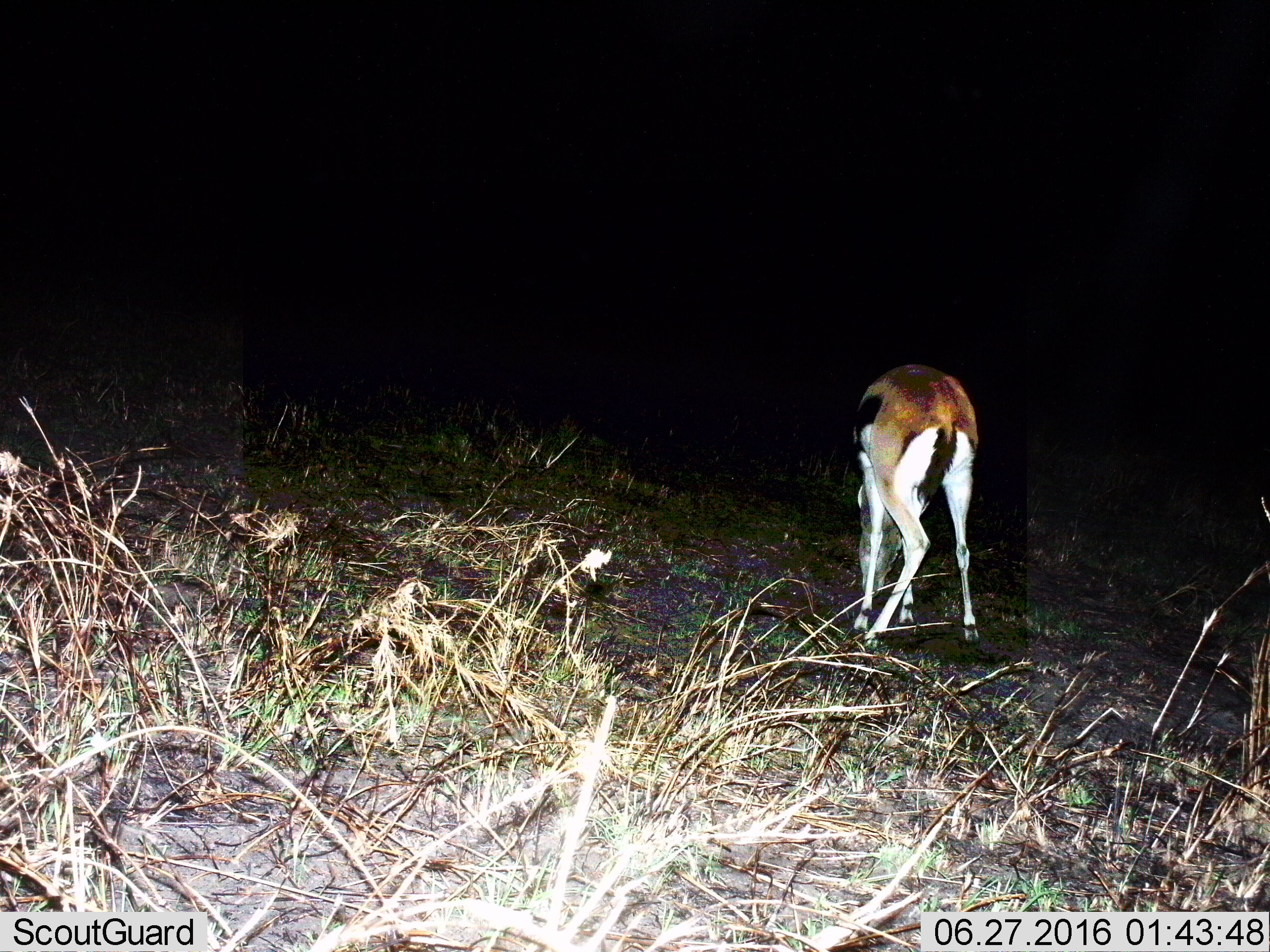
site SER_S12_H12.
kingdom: Animalia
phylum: Chordata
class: Mammalia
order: Artiodactyla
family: Bovidae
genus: Eudorcas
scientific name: Eudorcas thomsonii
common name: thomson's gazelle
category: gazellethomsons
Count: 1.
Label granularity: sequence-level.